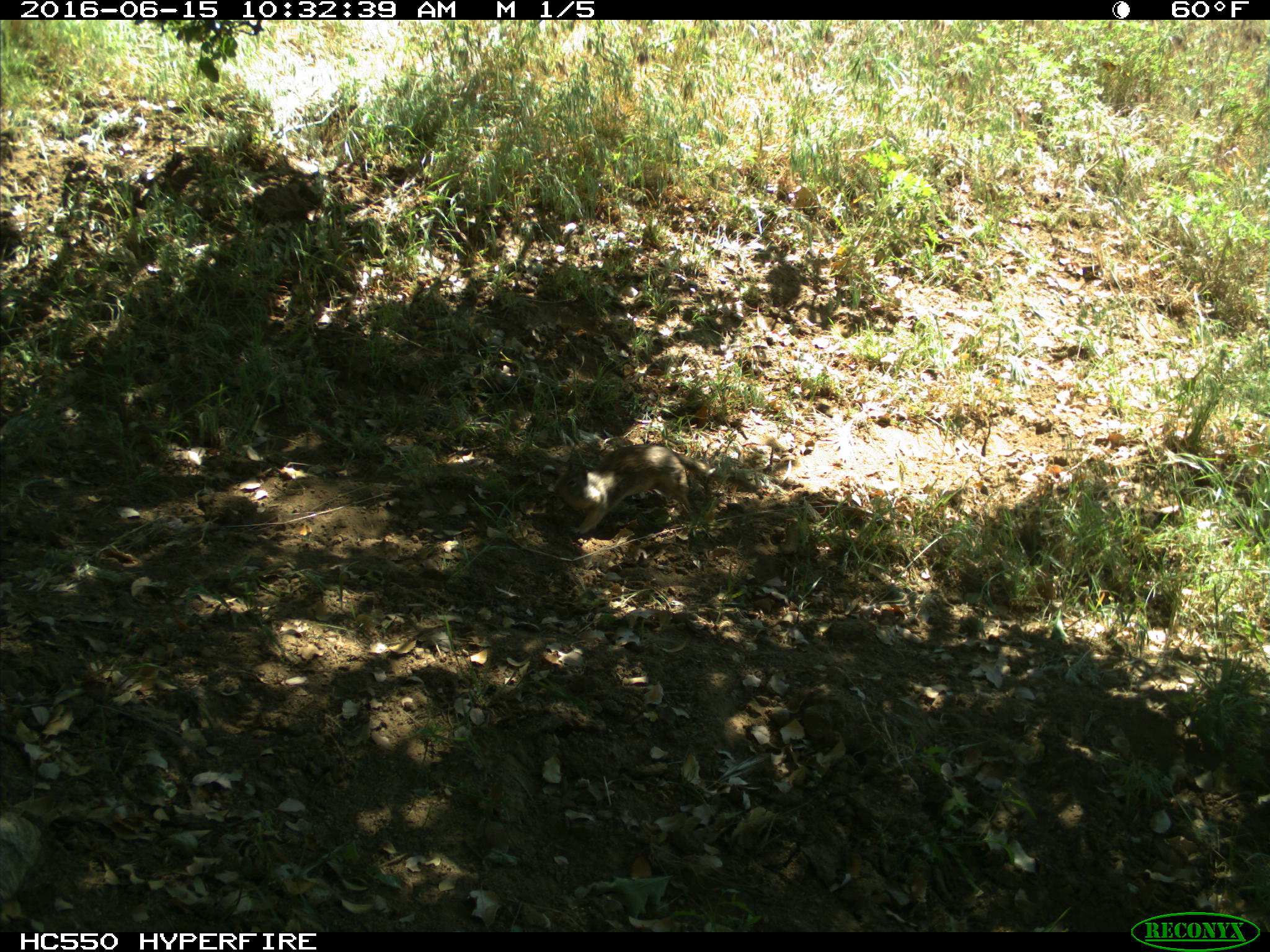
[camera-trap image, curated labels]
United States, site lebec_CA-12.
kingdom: Animalia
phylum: Chordata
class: Mammalia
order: Rodentia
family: Sciuridae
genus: Otospermophilus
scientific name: Otospermophilus beecheyi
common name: california ground squirrel